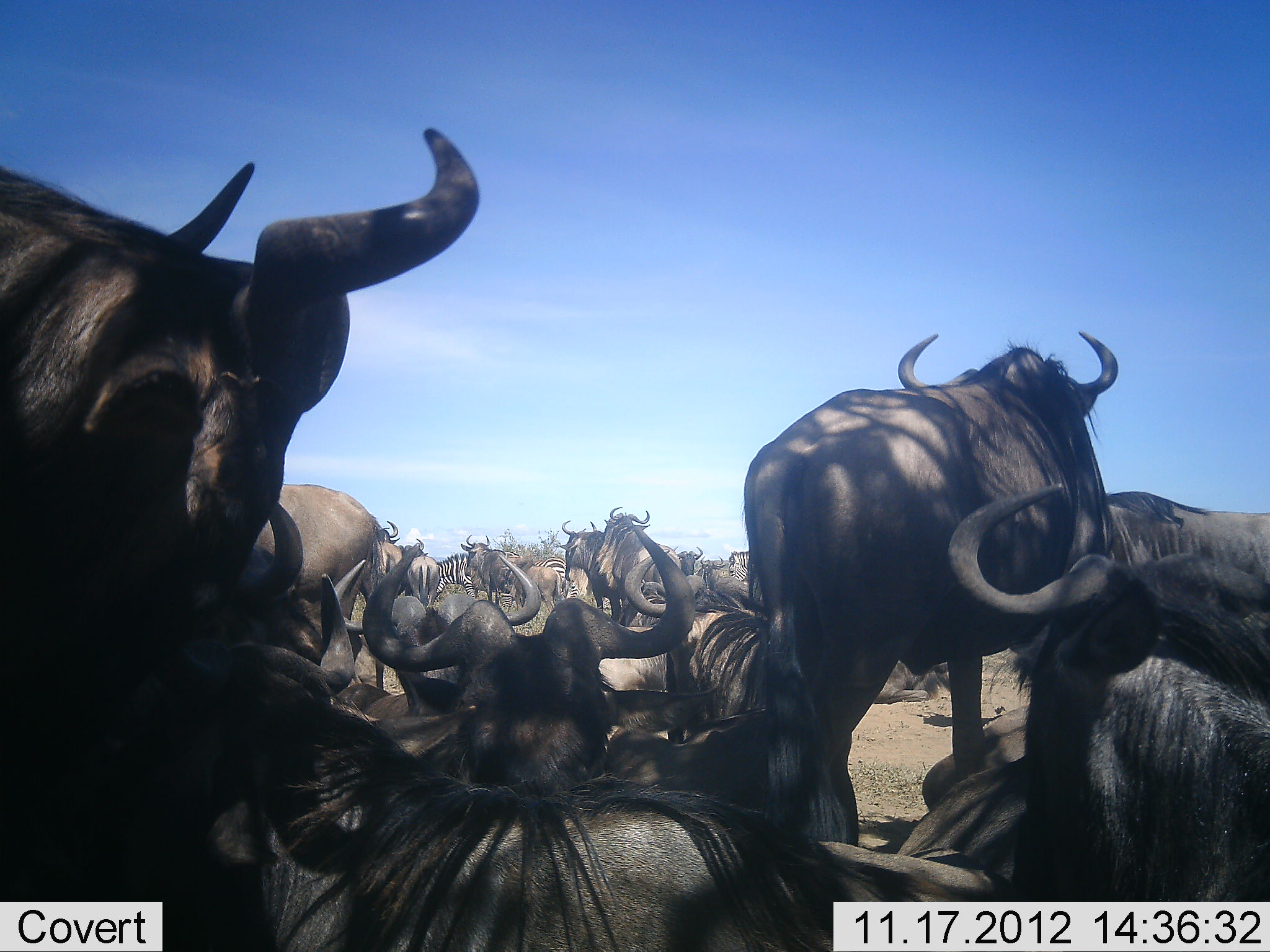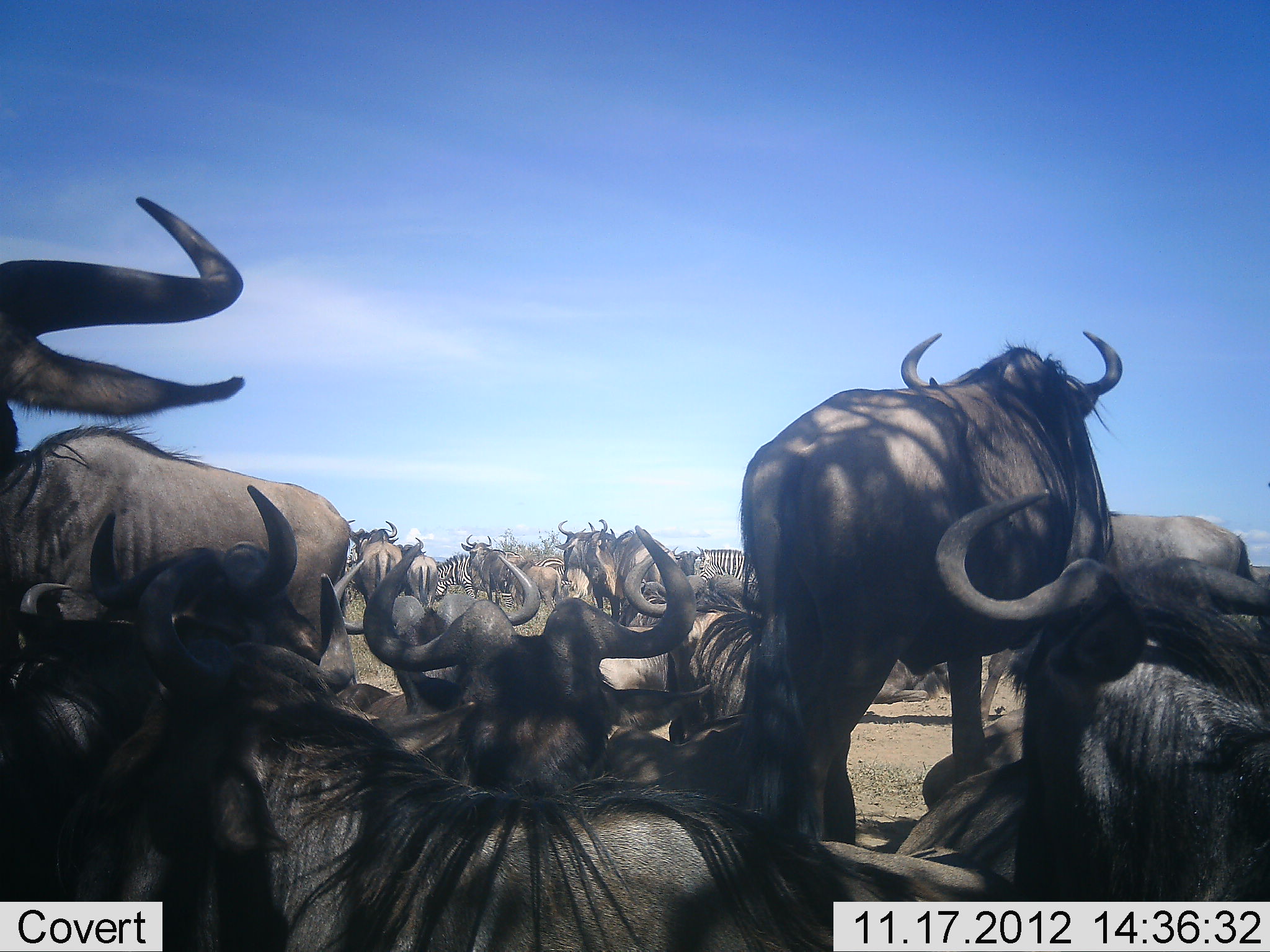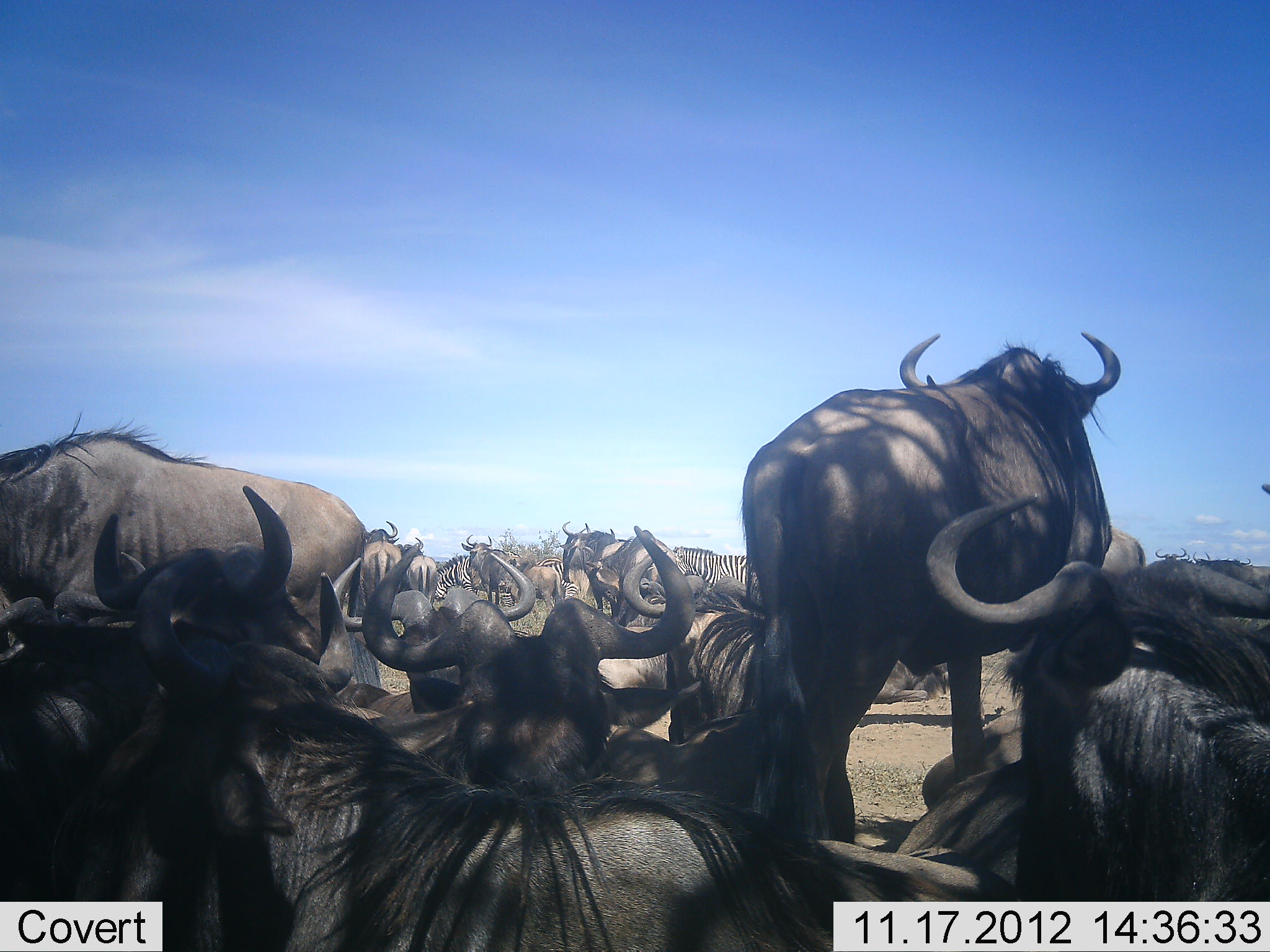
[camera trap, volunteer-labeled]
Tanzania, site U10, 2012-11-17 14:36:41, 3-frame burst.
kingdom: Animalia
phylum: Chordata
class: Mammalia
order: Artiodactyla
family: Bovidae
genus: Connochaetes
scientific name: Connochaetes taurinus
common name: blue wildebeest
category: wildebeest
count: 11-50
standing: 94%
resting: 100%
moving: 33%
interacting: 22%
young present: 0%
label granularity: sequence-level